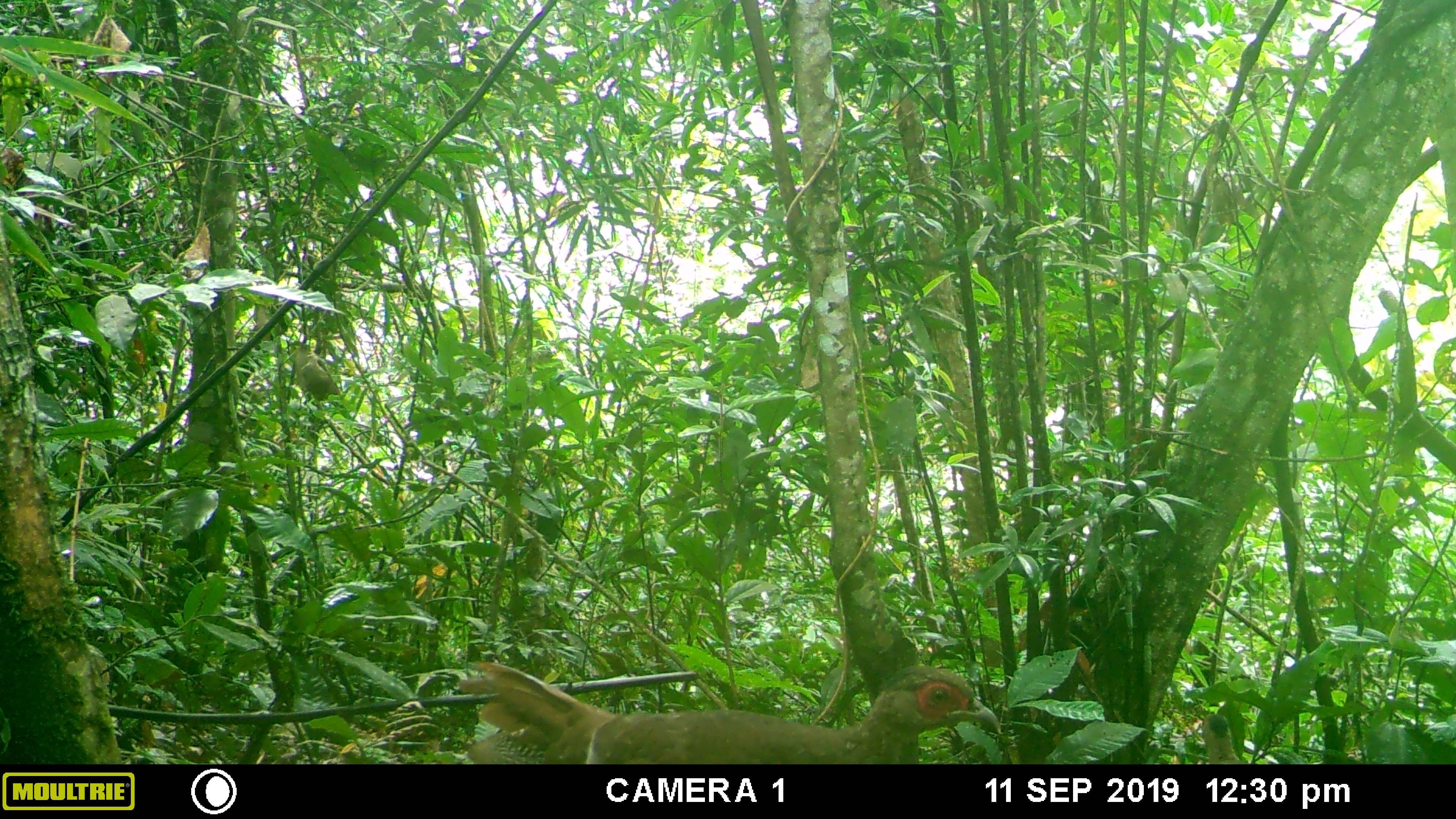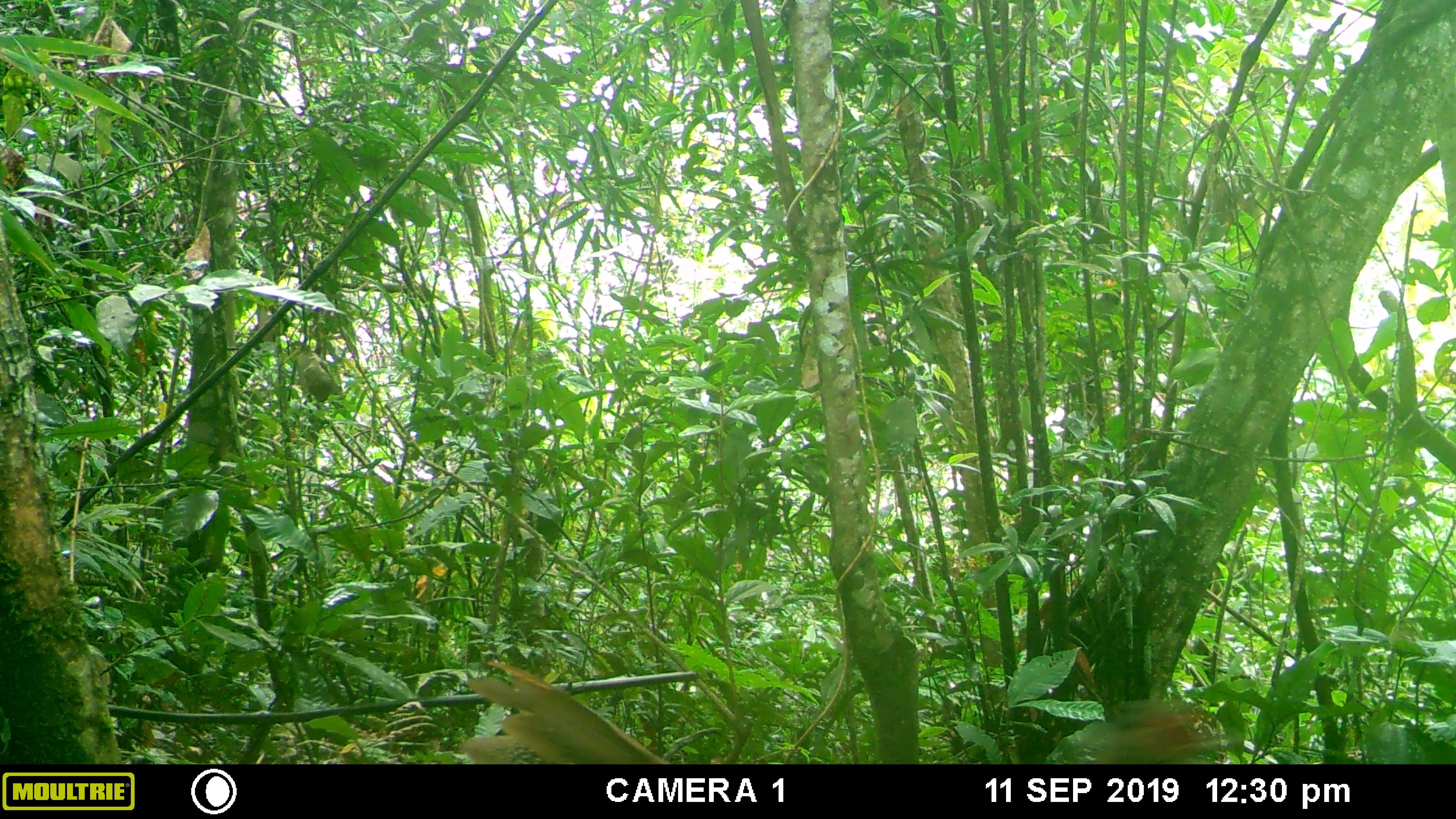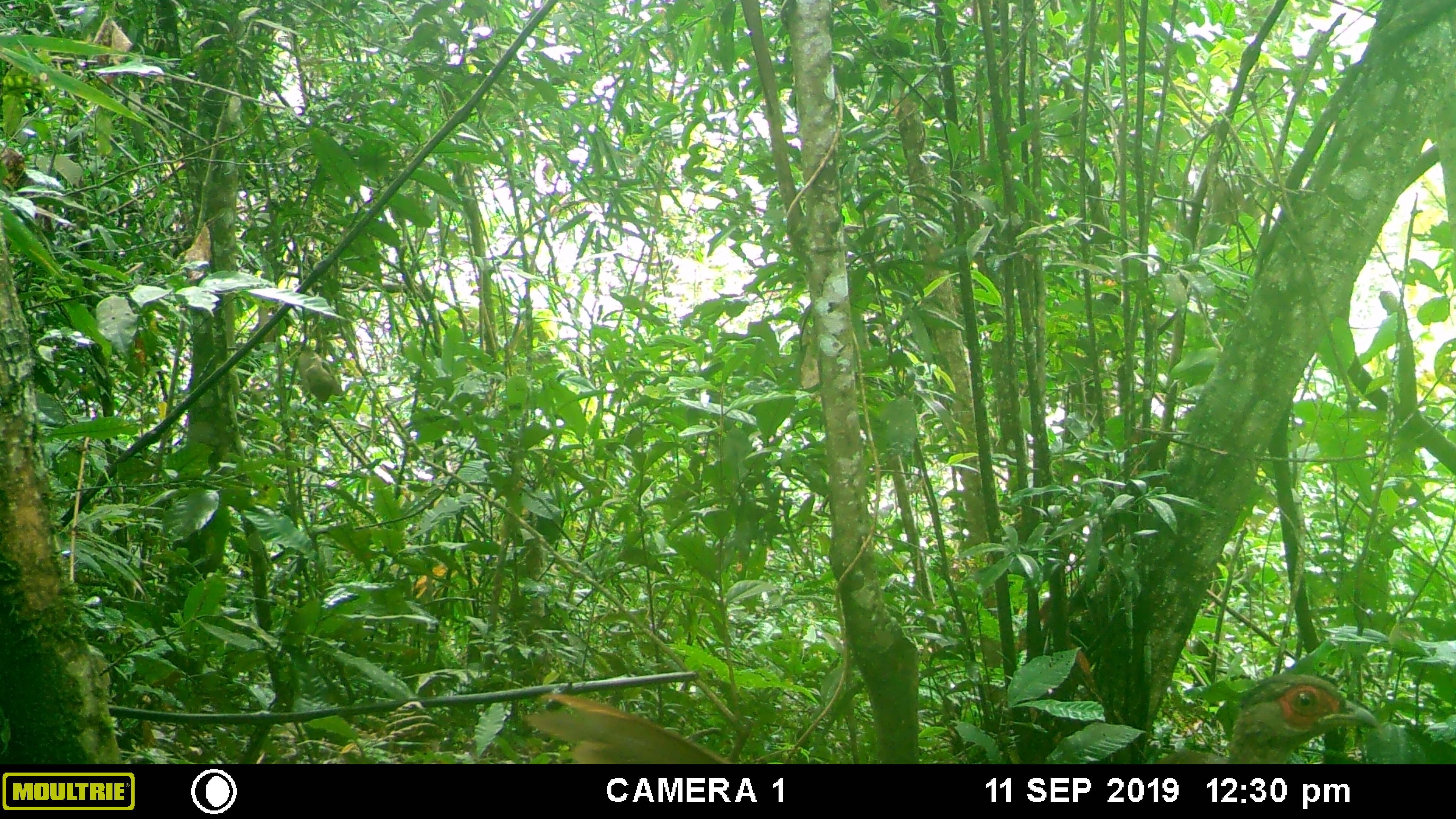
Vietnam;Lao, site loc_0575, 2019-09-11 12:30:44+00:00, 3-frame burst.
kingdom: Animalia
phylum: Chordata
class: Aves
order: Galliformes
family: Phasianidae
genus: Lophura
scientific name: Lophura nycthemera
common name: silver pheasant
Silver pheasant (Lophura nycthemera). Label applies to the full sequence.